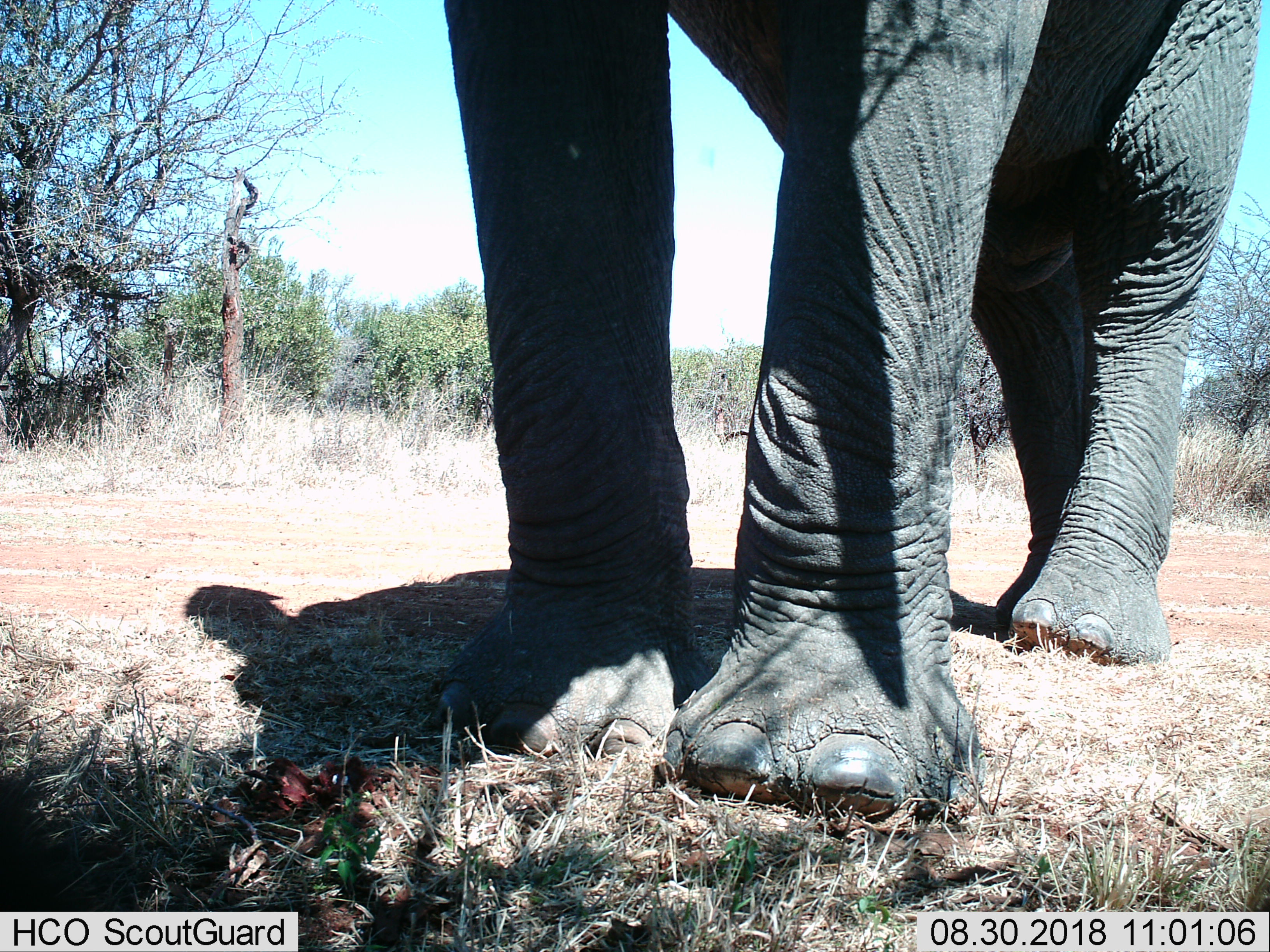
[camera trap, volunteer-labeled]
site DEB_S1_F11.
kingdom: Animalia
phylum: Chordata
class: Mammalia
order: Proboscidea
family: Elephantidae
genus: Loxodonta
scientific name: Loxodonta africana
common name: african bush elephant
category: elephant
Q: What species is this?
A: Elephant (african bush elephant) (Loxodonta africana).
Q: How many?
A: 1.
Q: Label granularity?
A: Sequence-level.